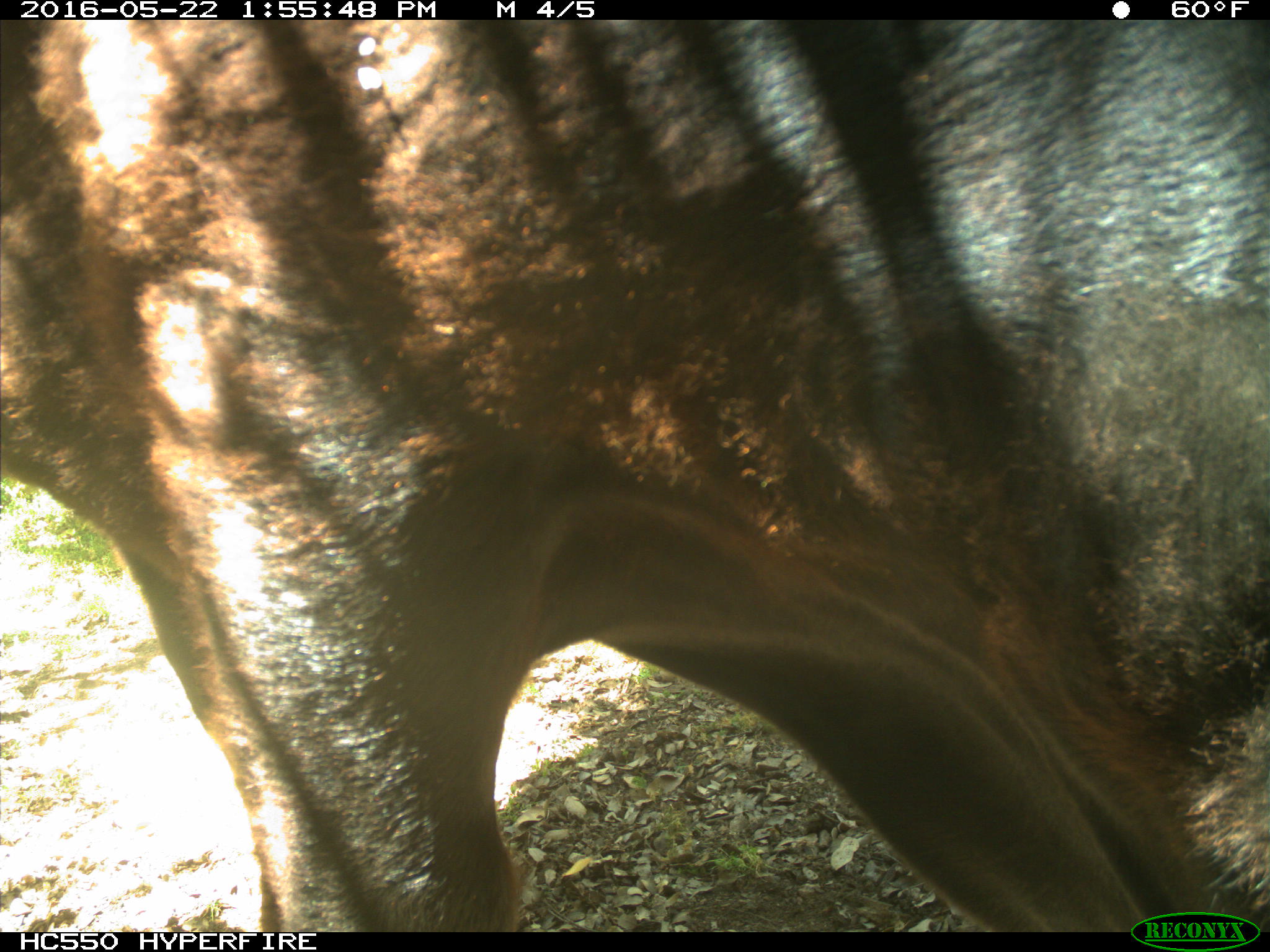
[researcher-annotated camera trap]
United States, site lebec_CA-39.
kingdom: Animalia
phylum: Chordata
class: Mammalia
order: Artiodactyla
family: Bovidae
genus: Bos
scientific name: Bos taurus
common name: domestic cow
Bos taurus (domestic cow).